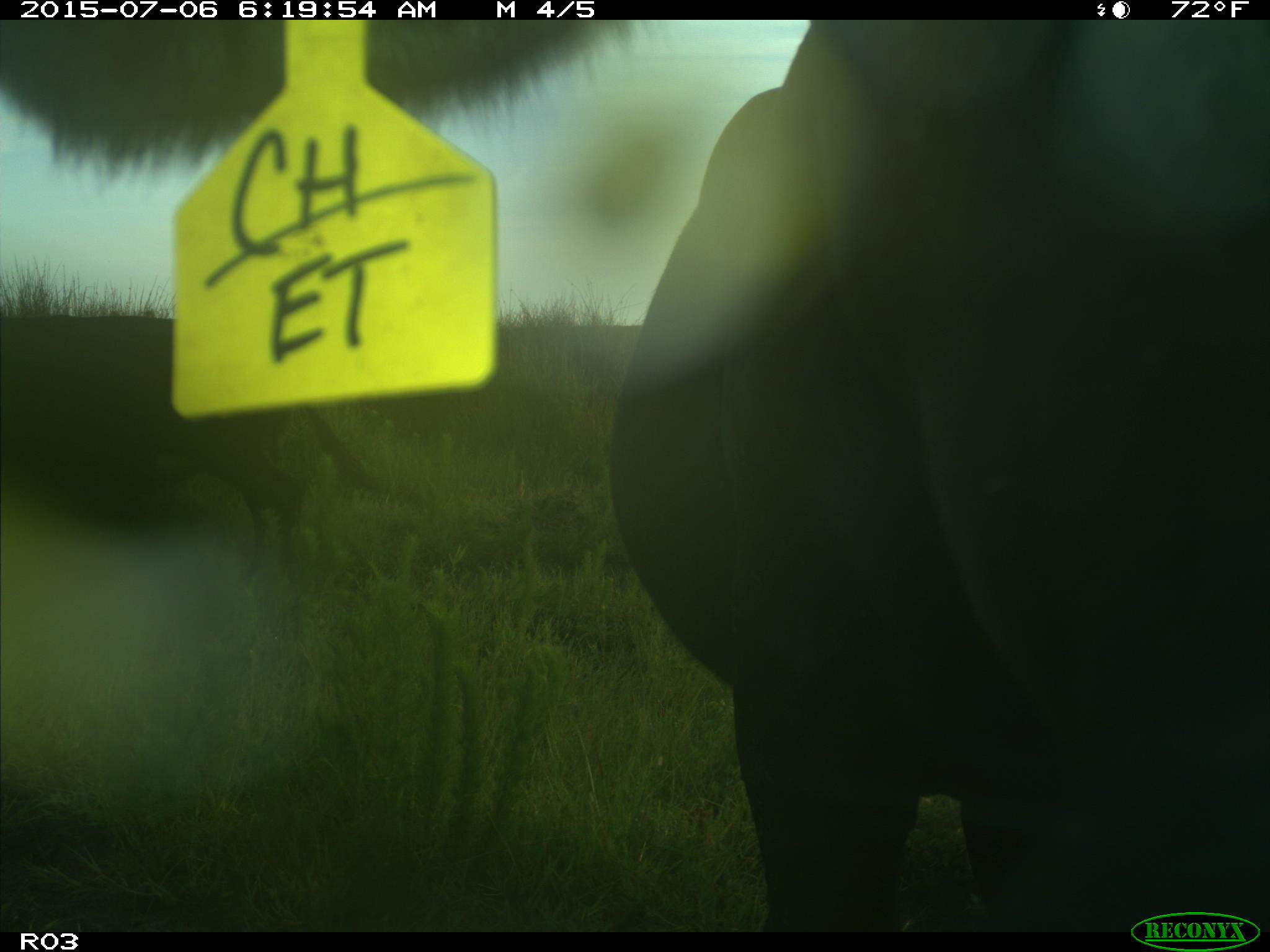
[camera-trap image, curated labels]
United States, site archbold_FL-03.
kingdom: Animalia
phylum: Chordata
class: Mammalia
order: Artiodactyla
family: Bovidae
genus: Bos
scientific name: Bos taurus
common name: domestic cow